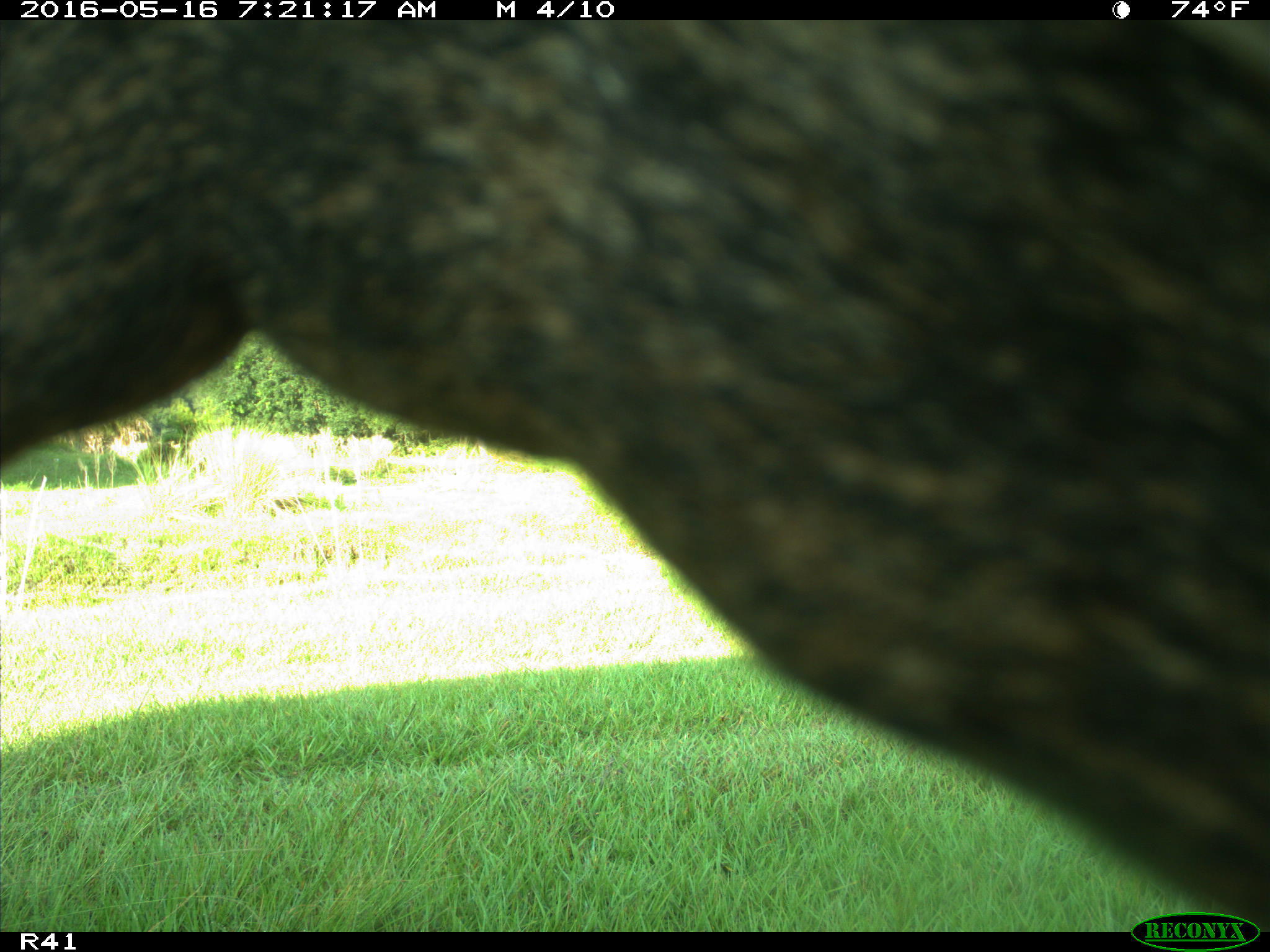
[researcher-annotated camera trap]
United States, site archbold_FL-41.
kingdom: Animalia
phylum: Chordata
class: Mammalia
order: Artiodactyla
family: Bovidae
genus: Bos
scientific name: Bos taurus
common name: domestic cow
Bos taurus (domestic cow).